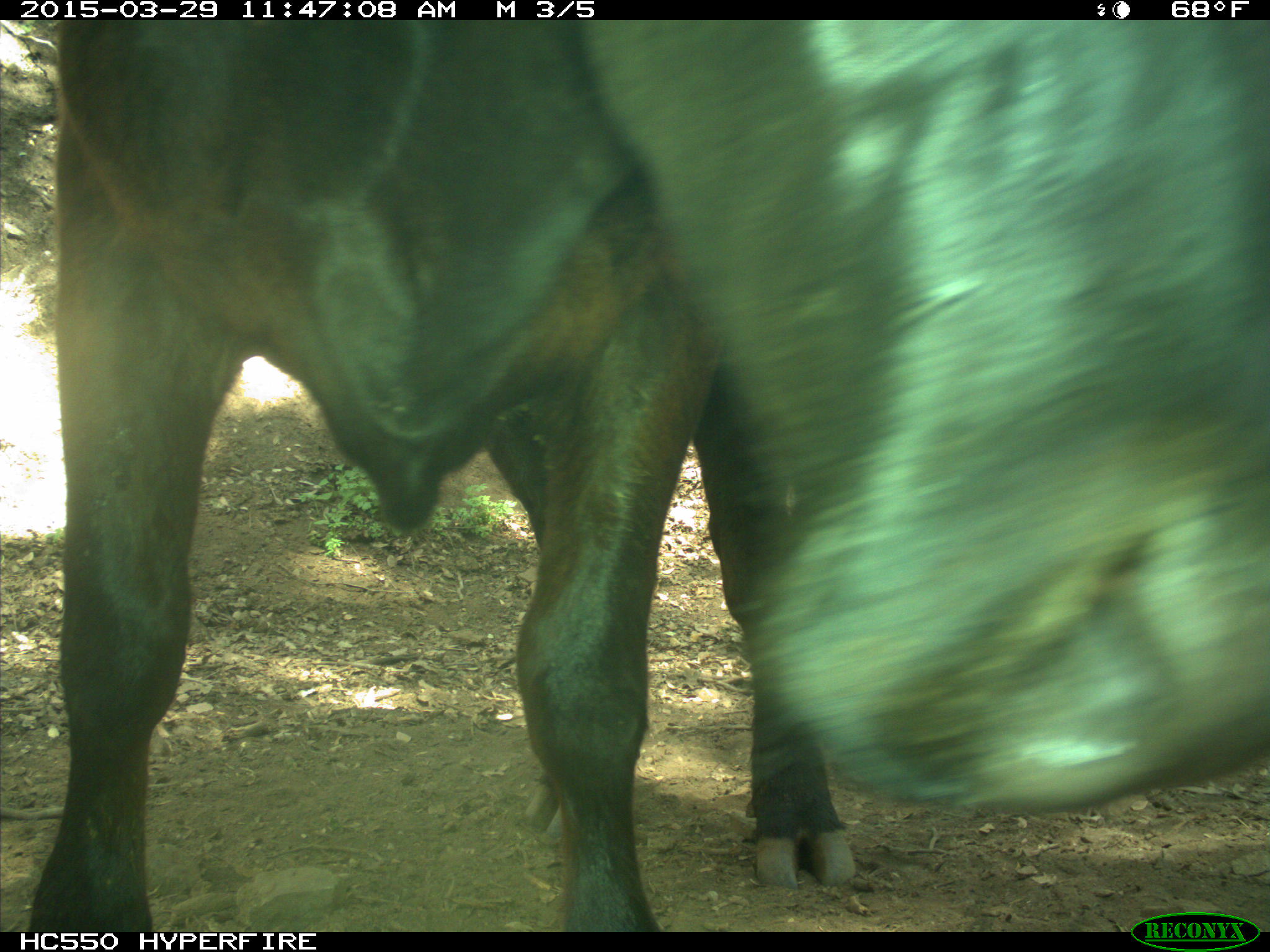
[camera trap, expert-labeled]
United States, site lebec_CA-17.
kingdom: Animalia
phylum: Chordata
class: Mammalia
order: Artiodactyla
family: Bovidae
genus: Bos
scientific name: Bos taurus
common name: domestic cow